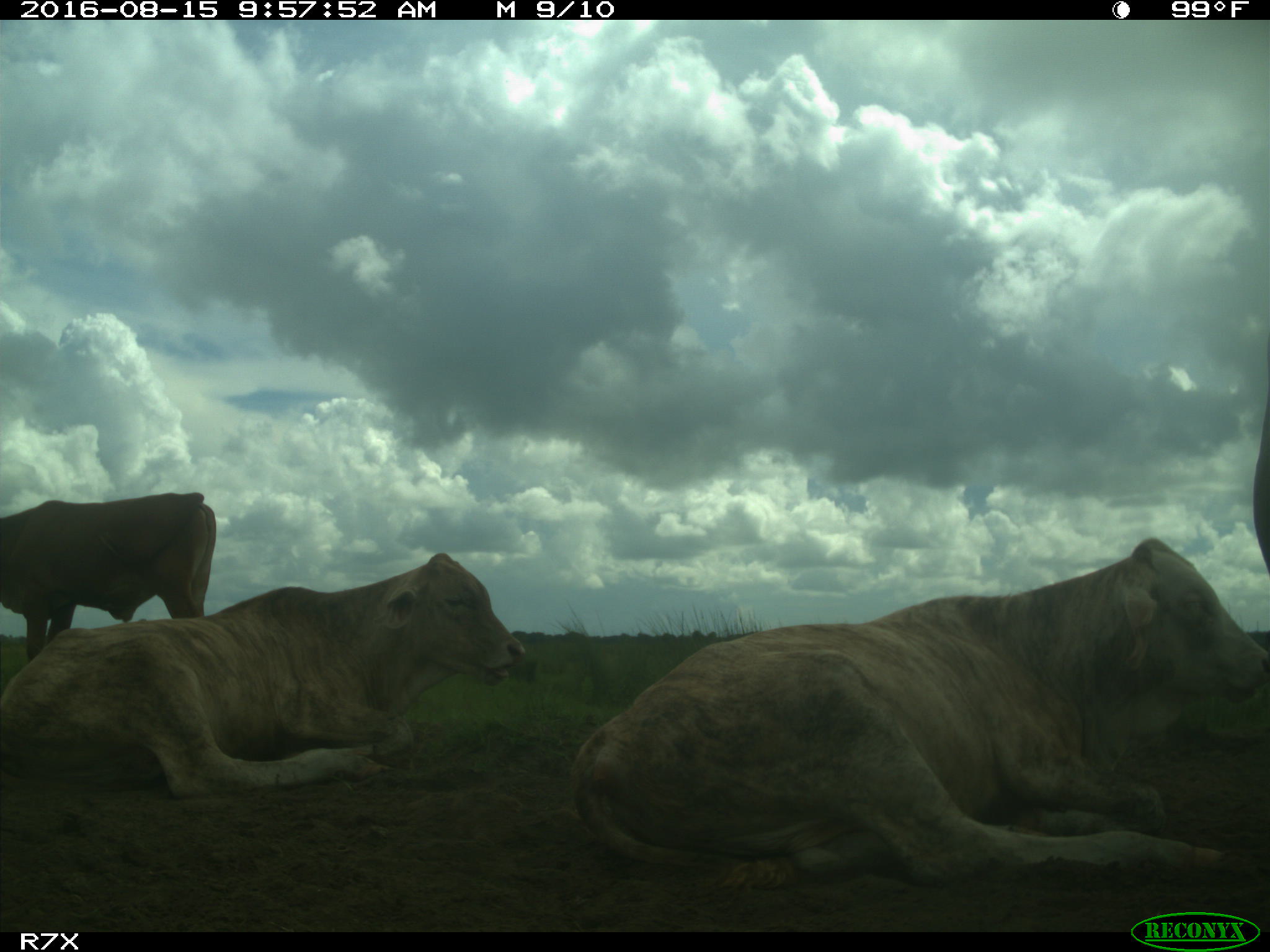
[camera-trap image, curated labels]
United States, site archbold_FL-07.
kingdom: Animalia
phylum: Chordata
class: Mammalia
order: Artiodactyla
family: Bovidae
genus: Bos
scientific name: Bos taurus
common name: domestic cow